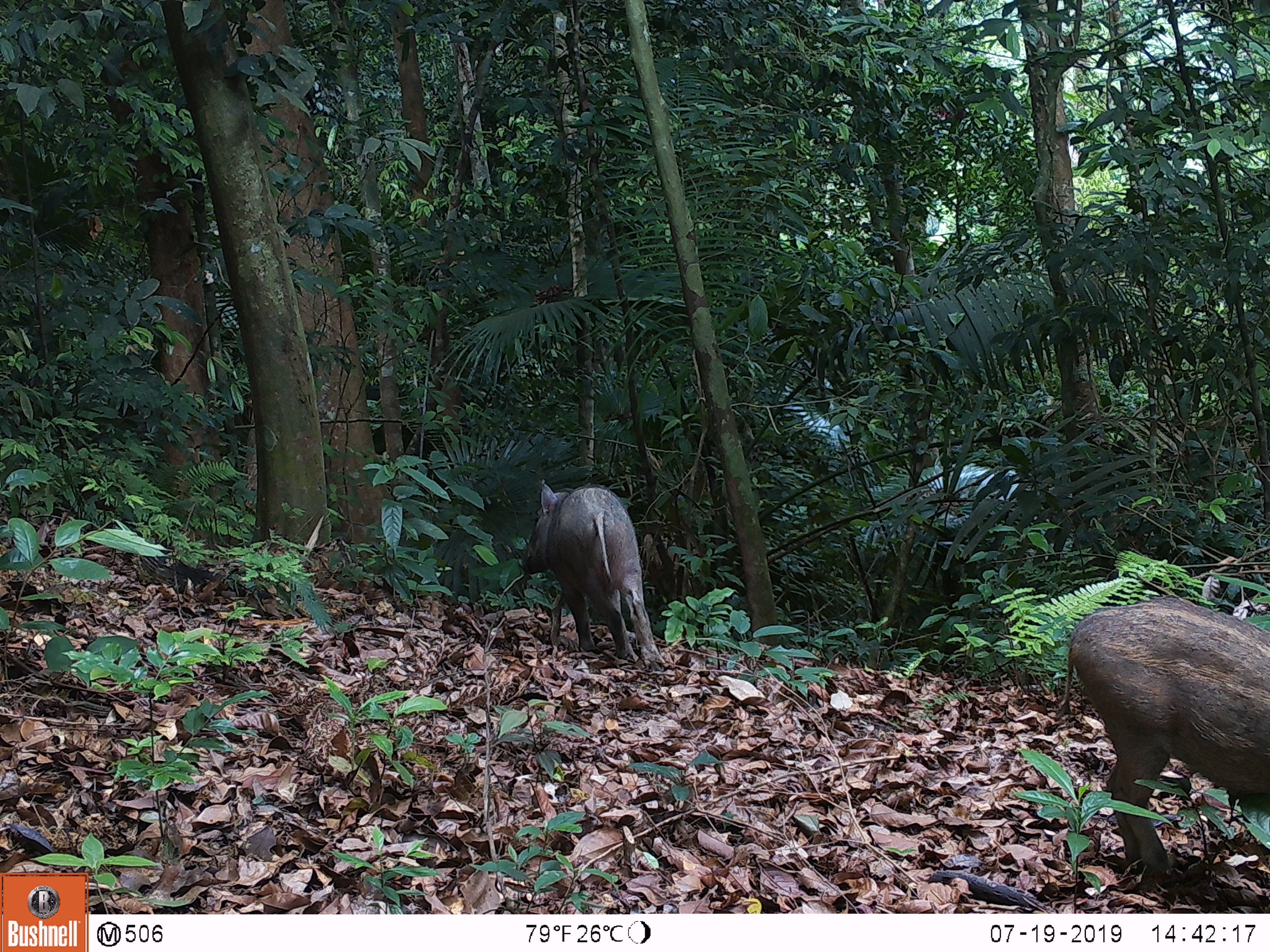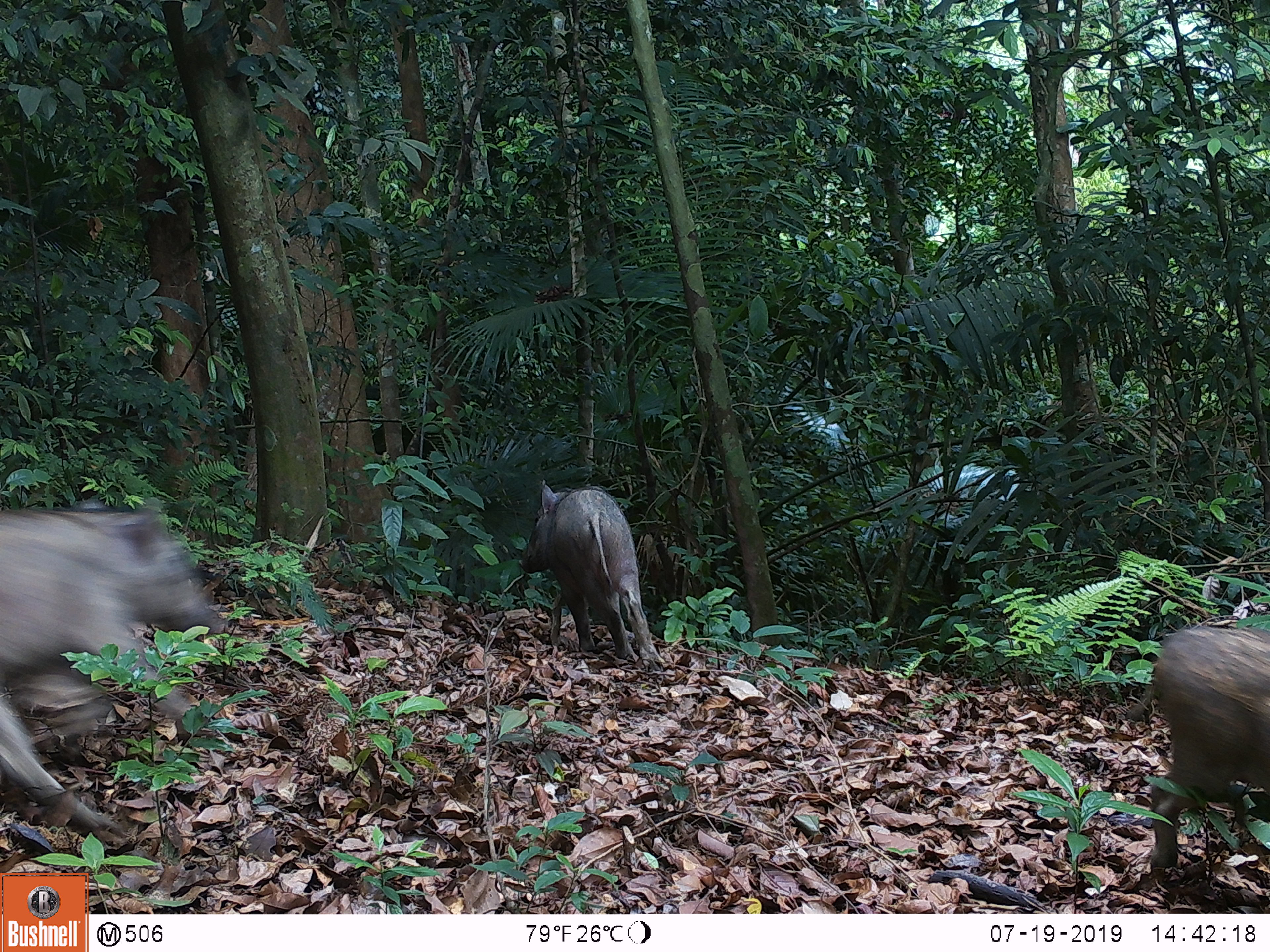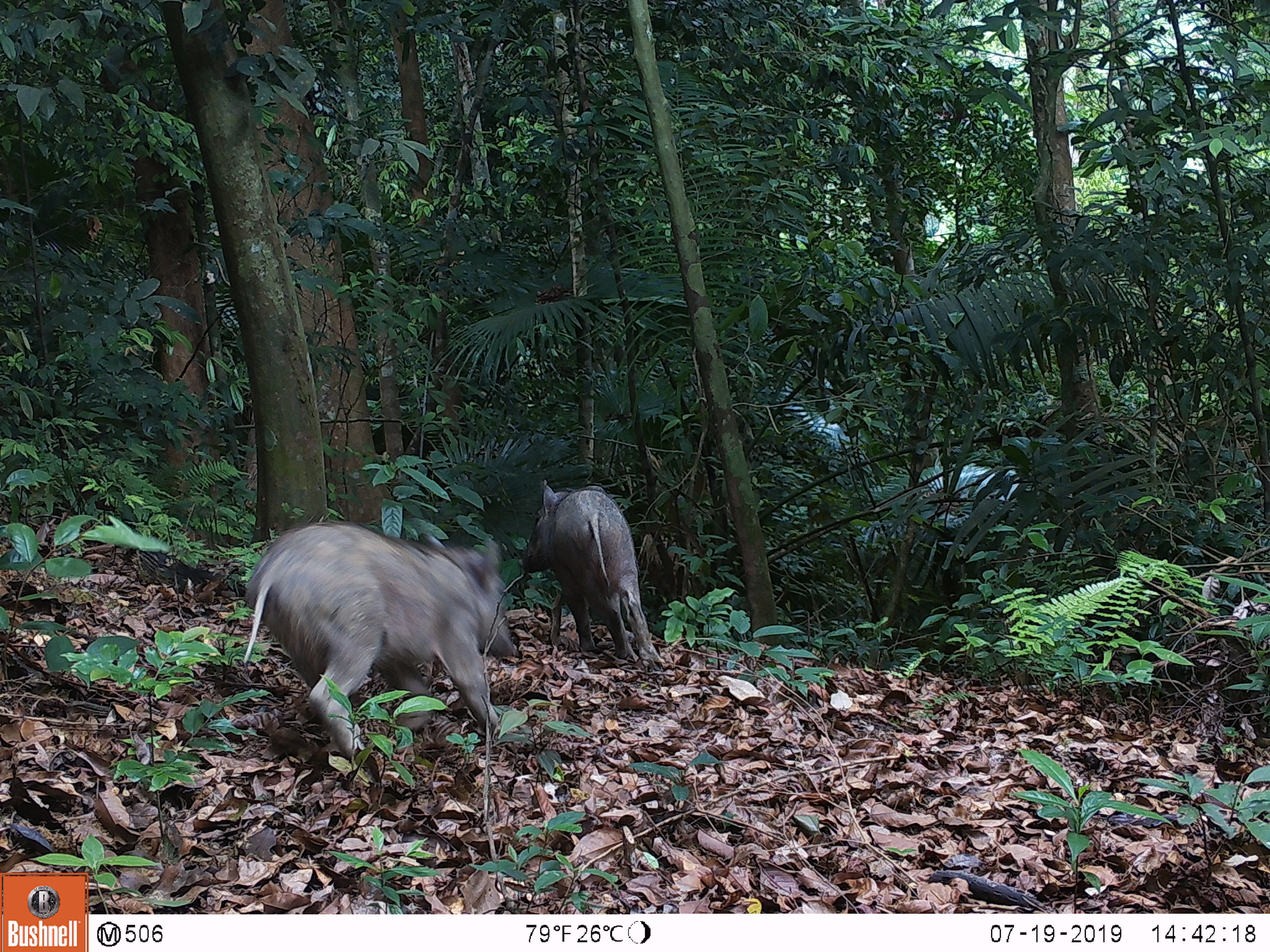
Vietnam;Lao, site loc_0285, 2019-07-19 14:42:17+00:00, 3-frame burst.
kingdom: Animalia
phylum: Chordata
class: Mammalia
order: Artiodactyla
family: Suidae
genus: Sus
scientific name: Sus scrofa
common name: eurasian wild pig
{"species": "eurasian wild pig (Sus scrofa)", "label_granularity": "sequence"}